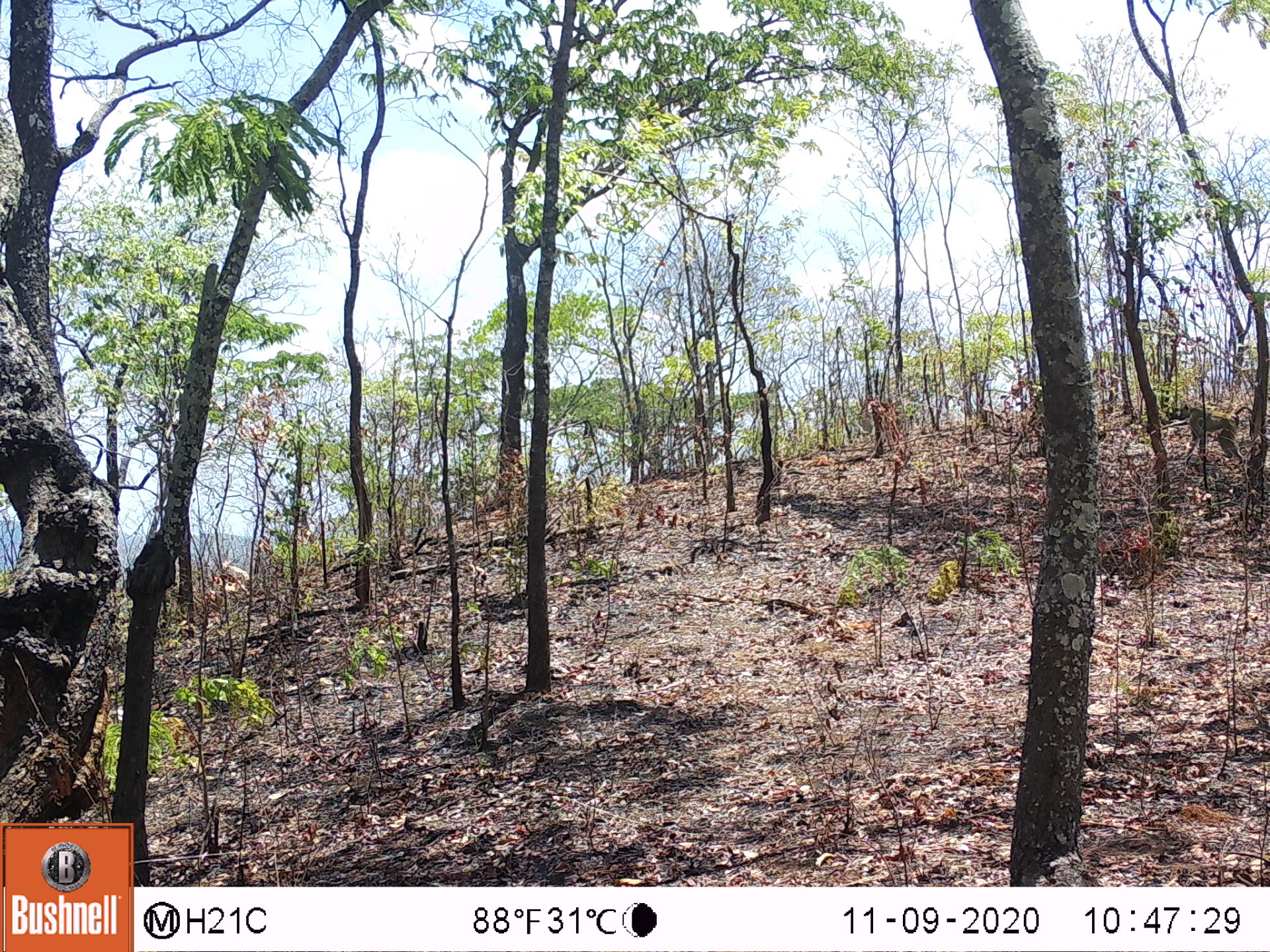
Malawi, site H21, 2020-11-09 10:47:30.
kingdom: Animalia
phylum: Chordata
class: Mammalia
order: Primates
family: Cercopithecidae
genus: Papio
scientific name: Papio cynocephalus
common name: yellow baboon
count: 1